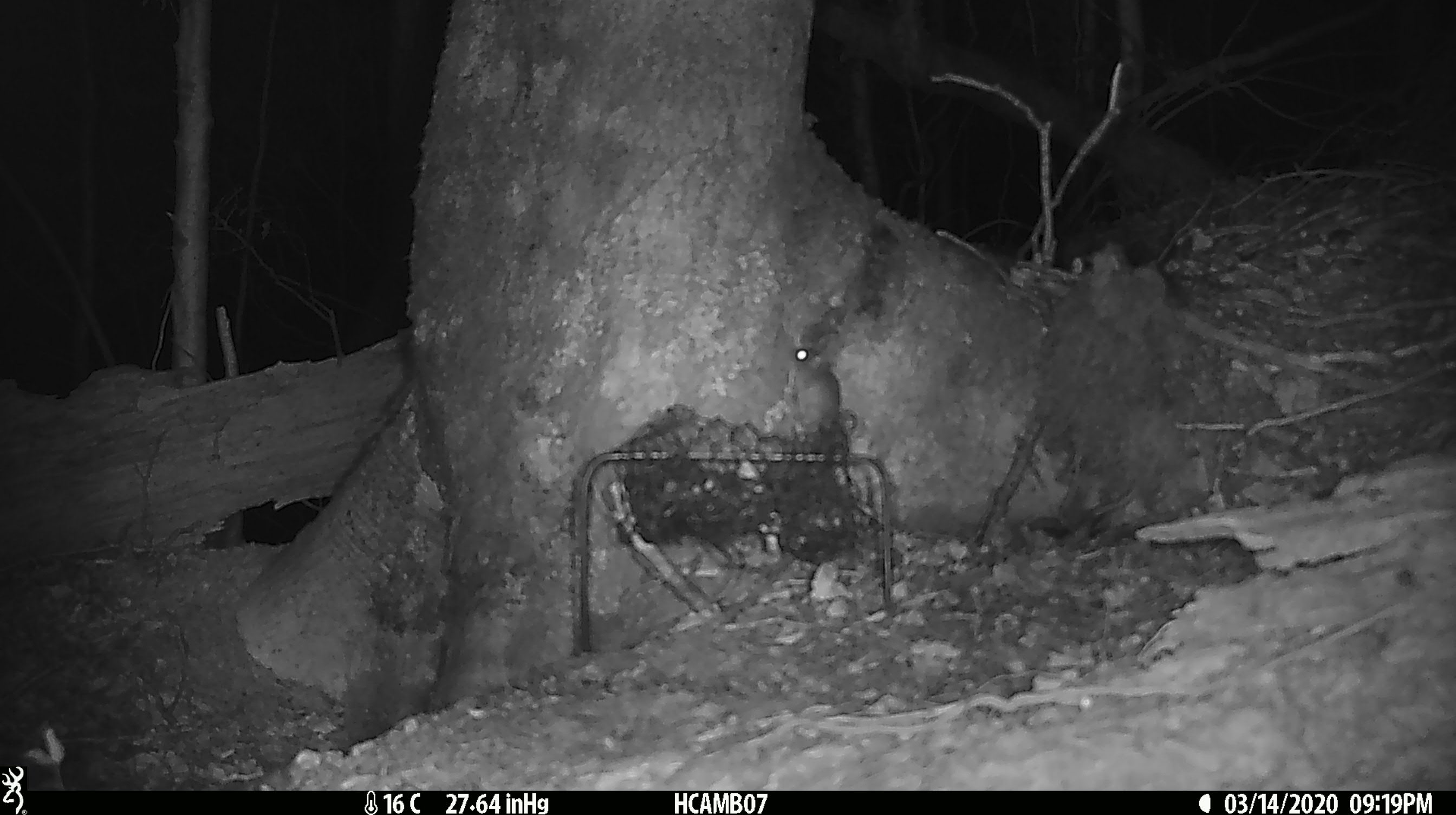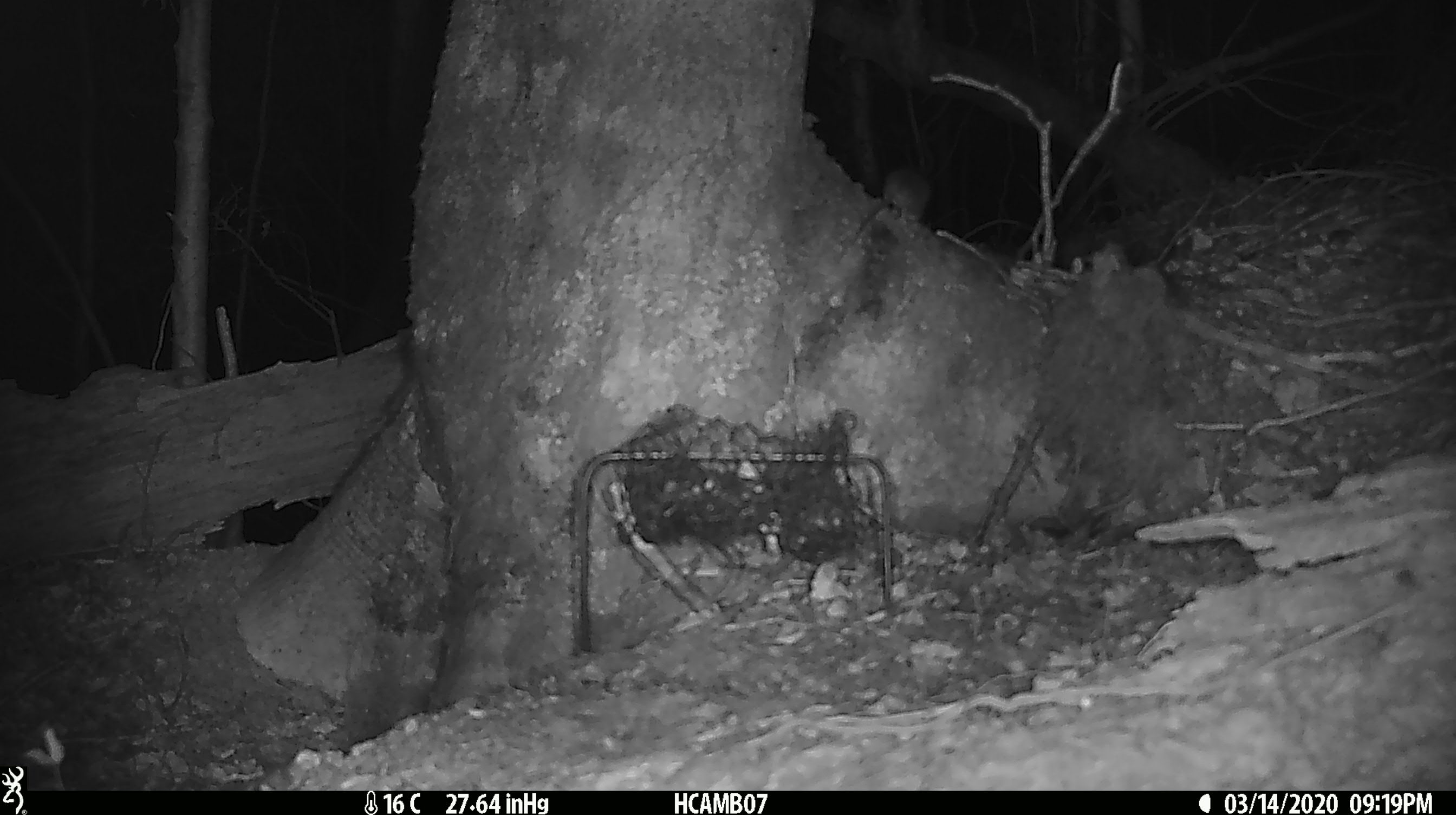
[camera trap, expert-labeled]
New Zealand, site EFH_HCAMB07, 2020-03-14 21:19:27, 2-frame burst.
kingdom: Animalia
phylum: Chordata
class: Mammalia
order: Rodentia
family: Muridae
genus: Mus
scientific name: Mus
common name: mouse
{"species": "mouse (Mus)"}